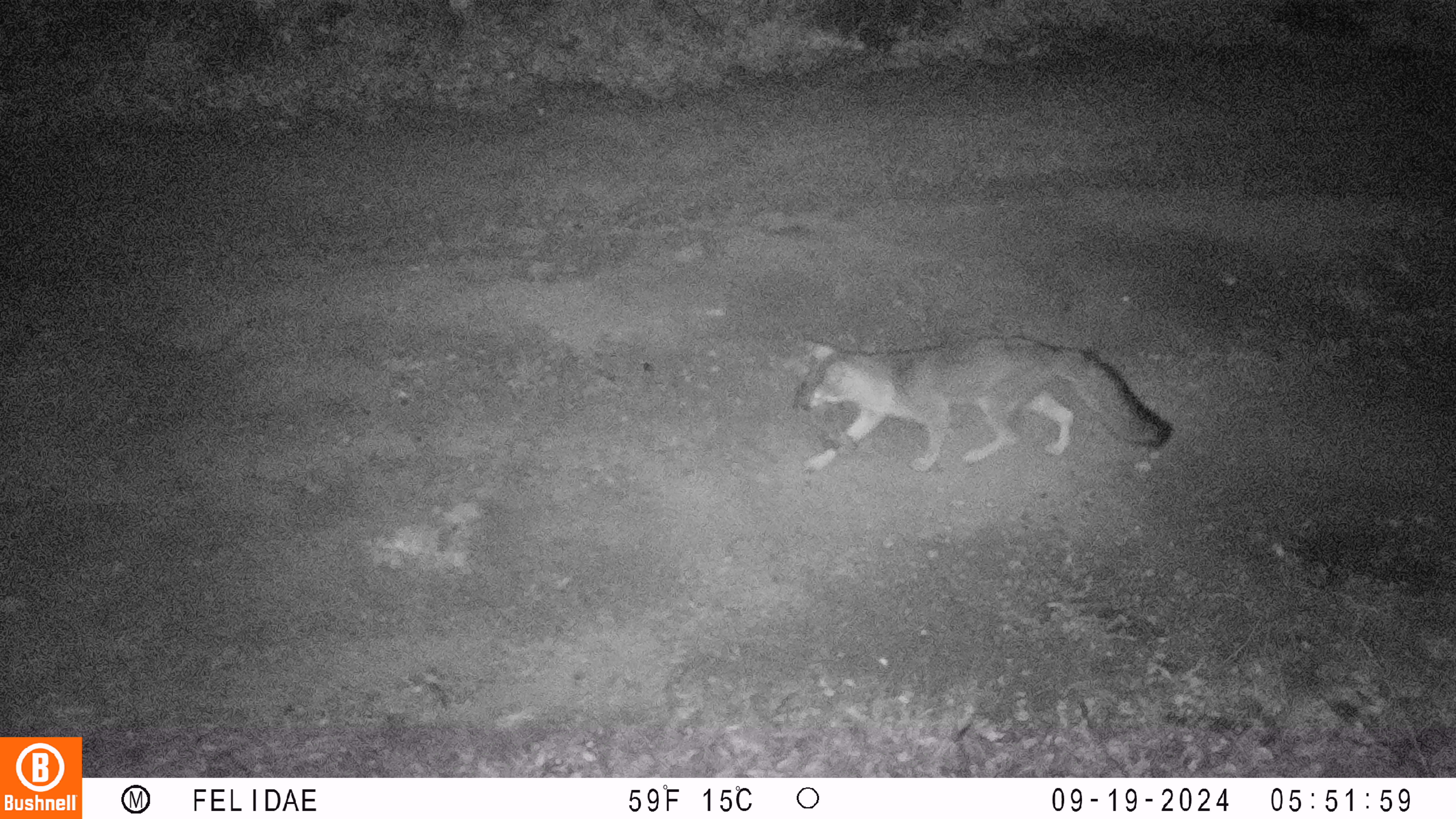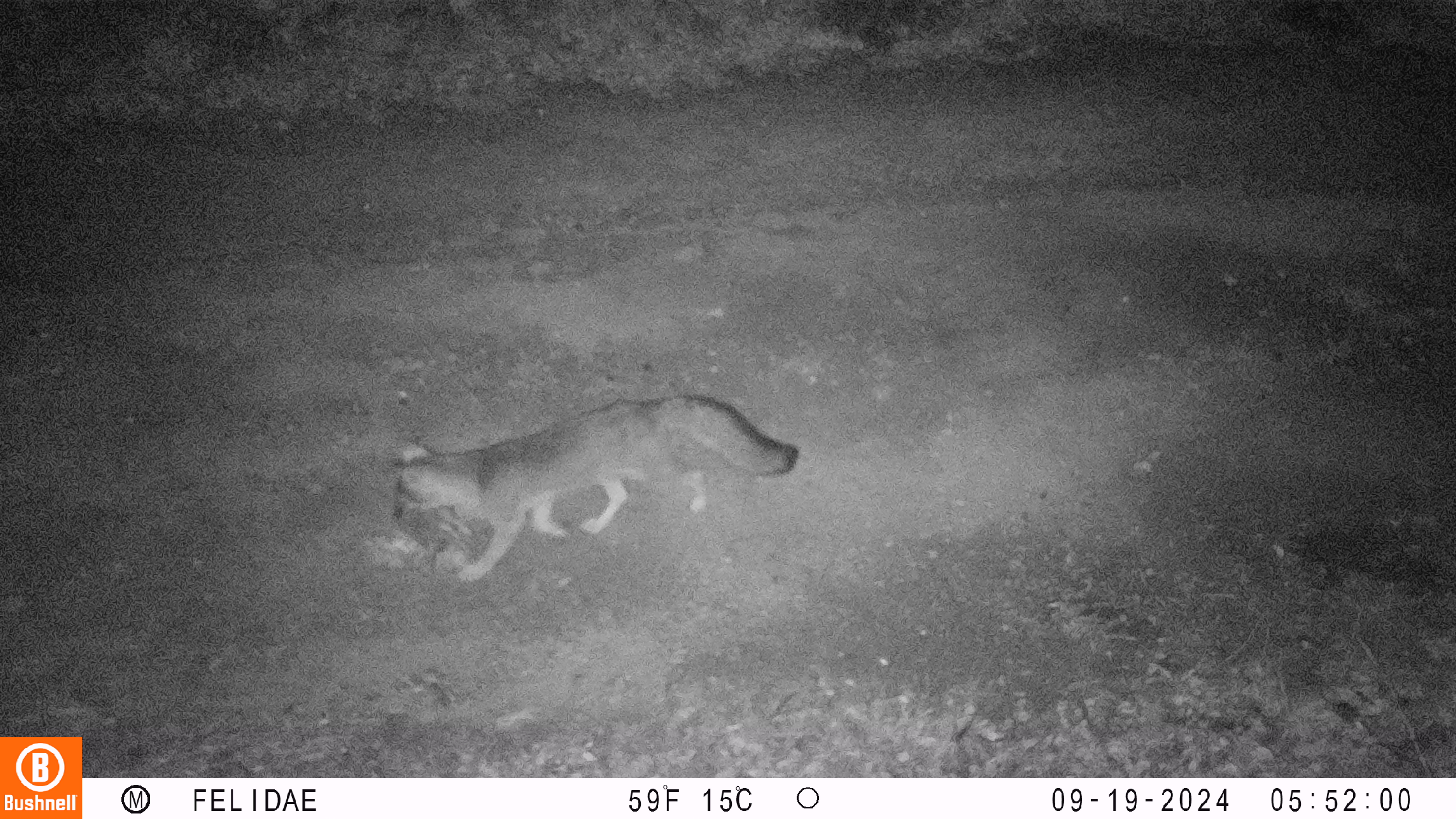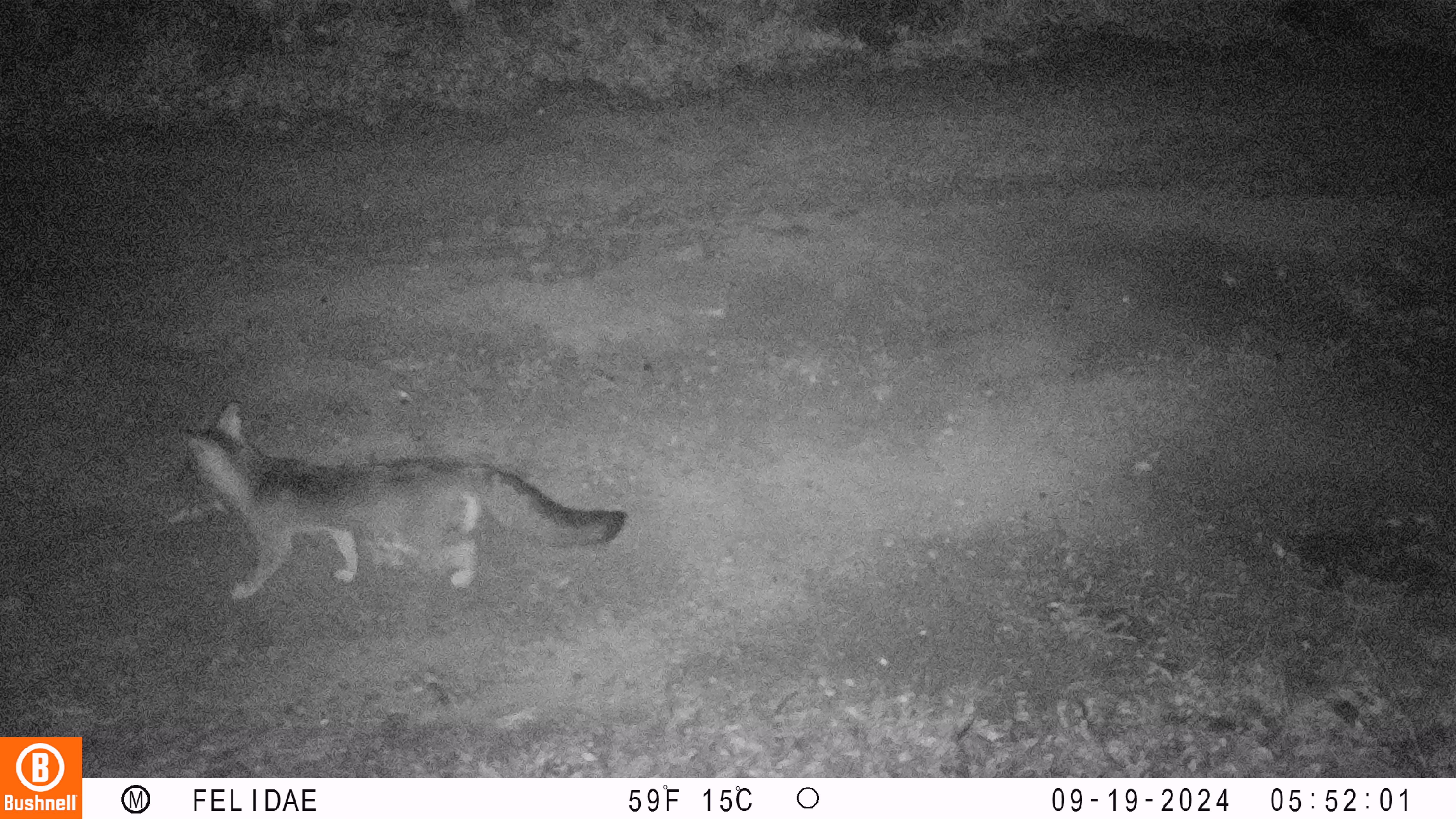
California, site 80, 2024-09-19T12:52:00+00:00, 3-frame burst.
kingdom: Animalia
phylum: Chordata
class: Mammalia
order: Carnivora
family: Canidae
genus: Urocyon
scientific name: Urocyon cinereoargenteus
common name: gray fox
Gray fox (Urocyon cinereoargenteus).